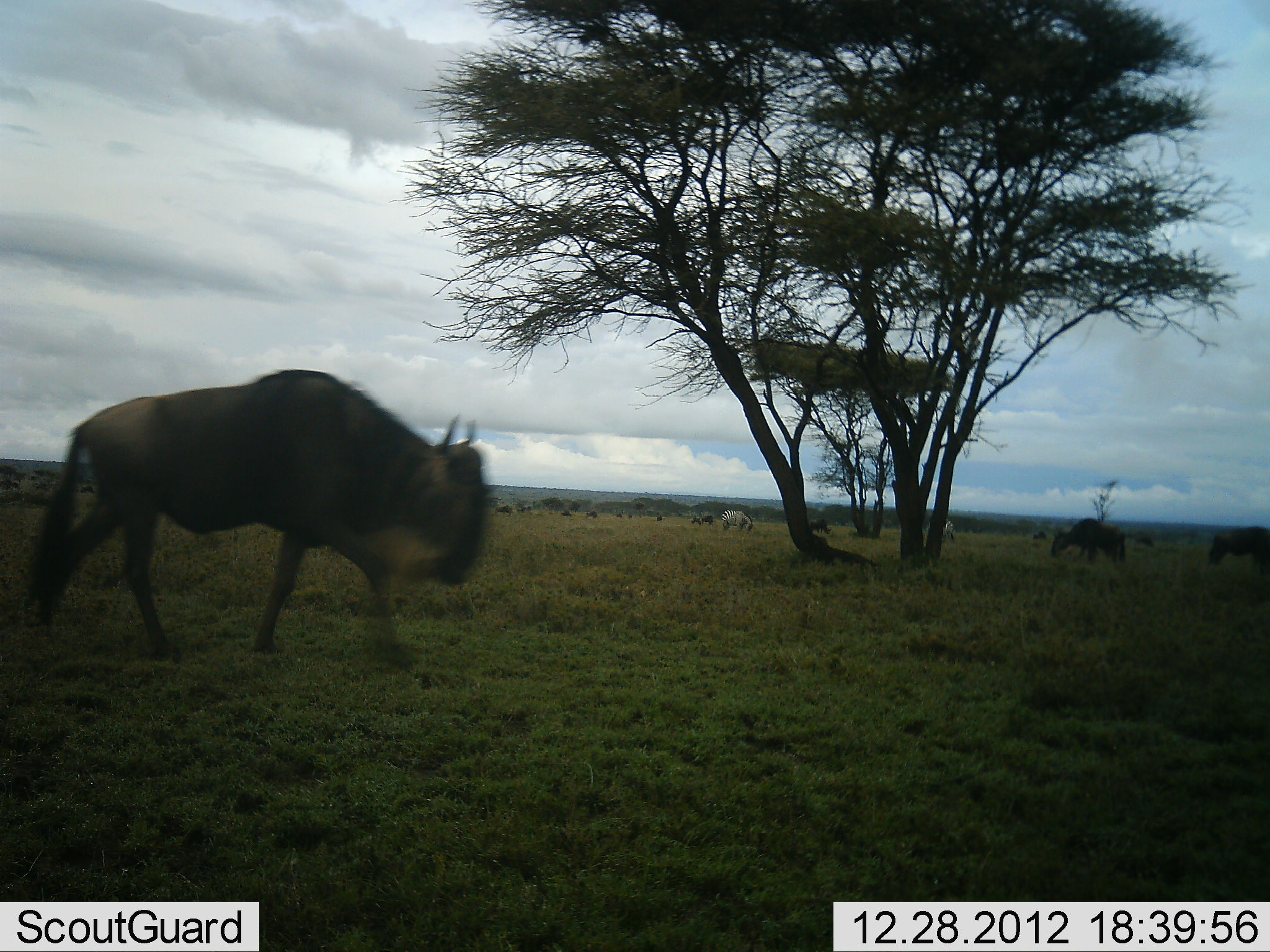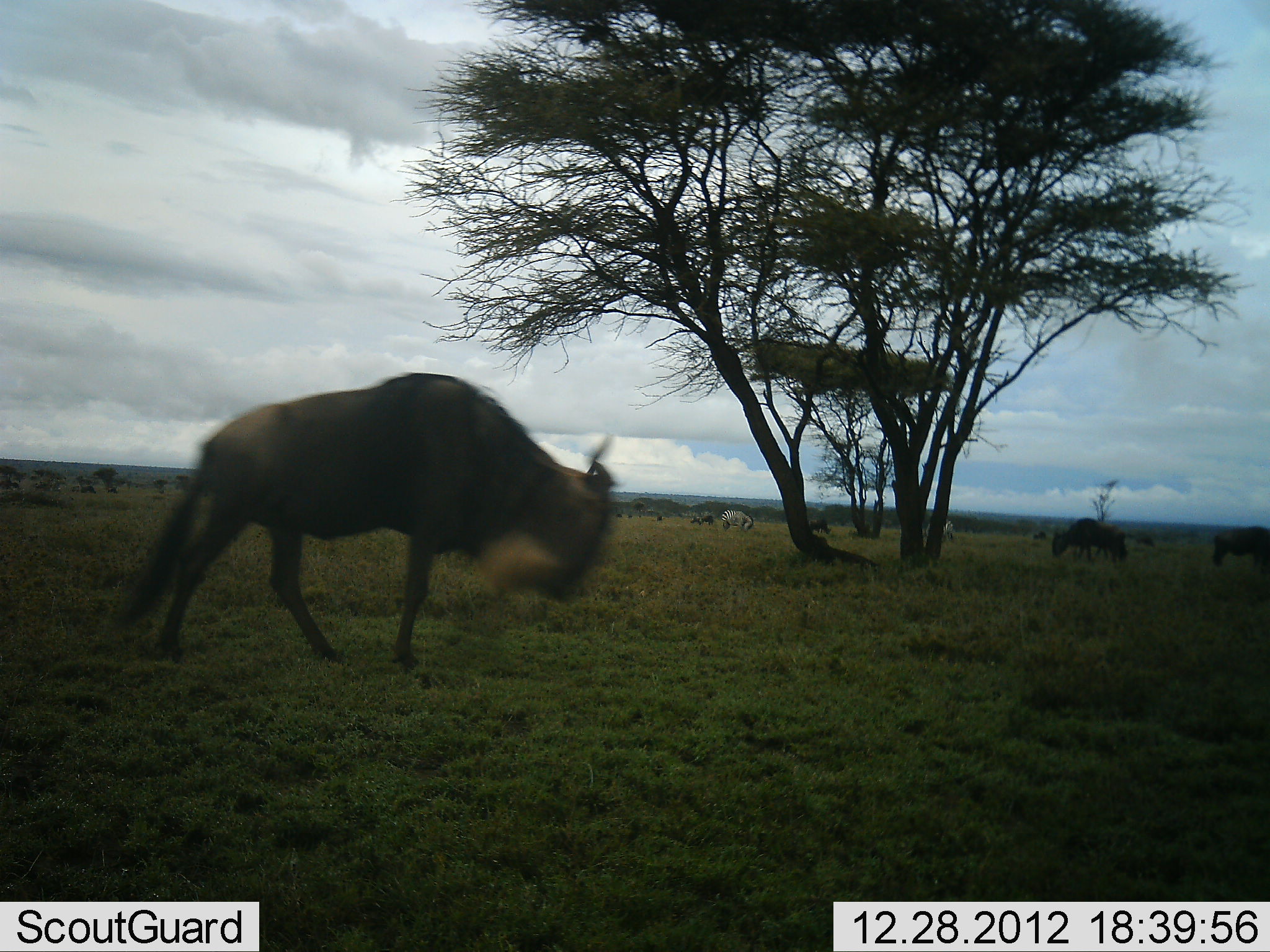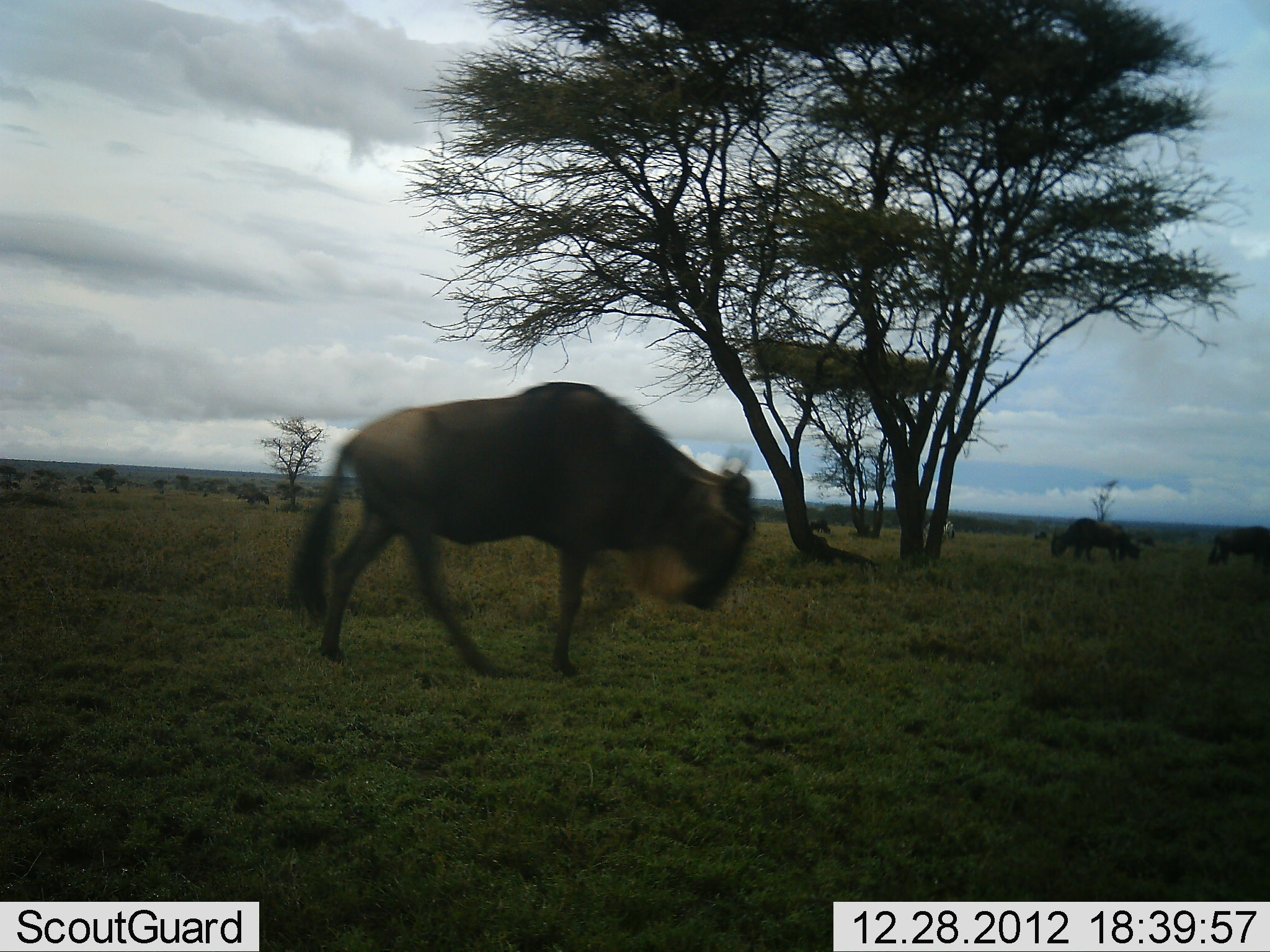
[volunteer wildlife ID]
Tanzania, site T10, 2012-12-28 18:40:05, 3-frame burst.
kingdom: Animalia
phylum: Chordata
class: Mammalia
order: Artiodactyla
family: Bovidae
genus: Connochaetes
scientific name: Connochaetes taurinus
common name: blue wildebeest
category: wildebeest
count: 9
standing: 36%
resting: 0%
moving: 93%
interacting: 0%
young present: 0%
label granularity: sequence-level